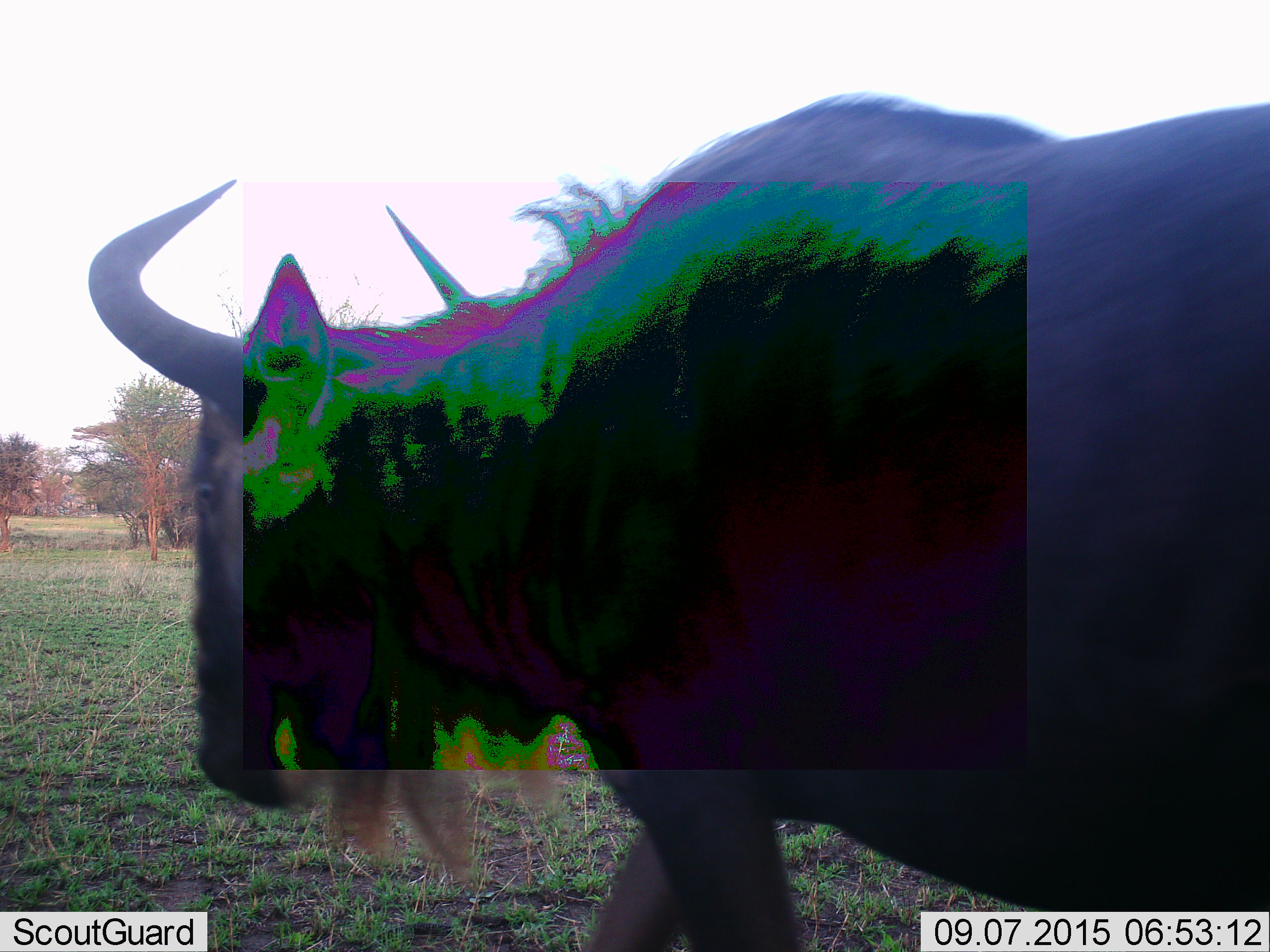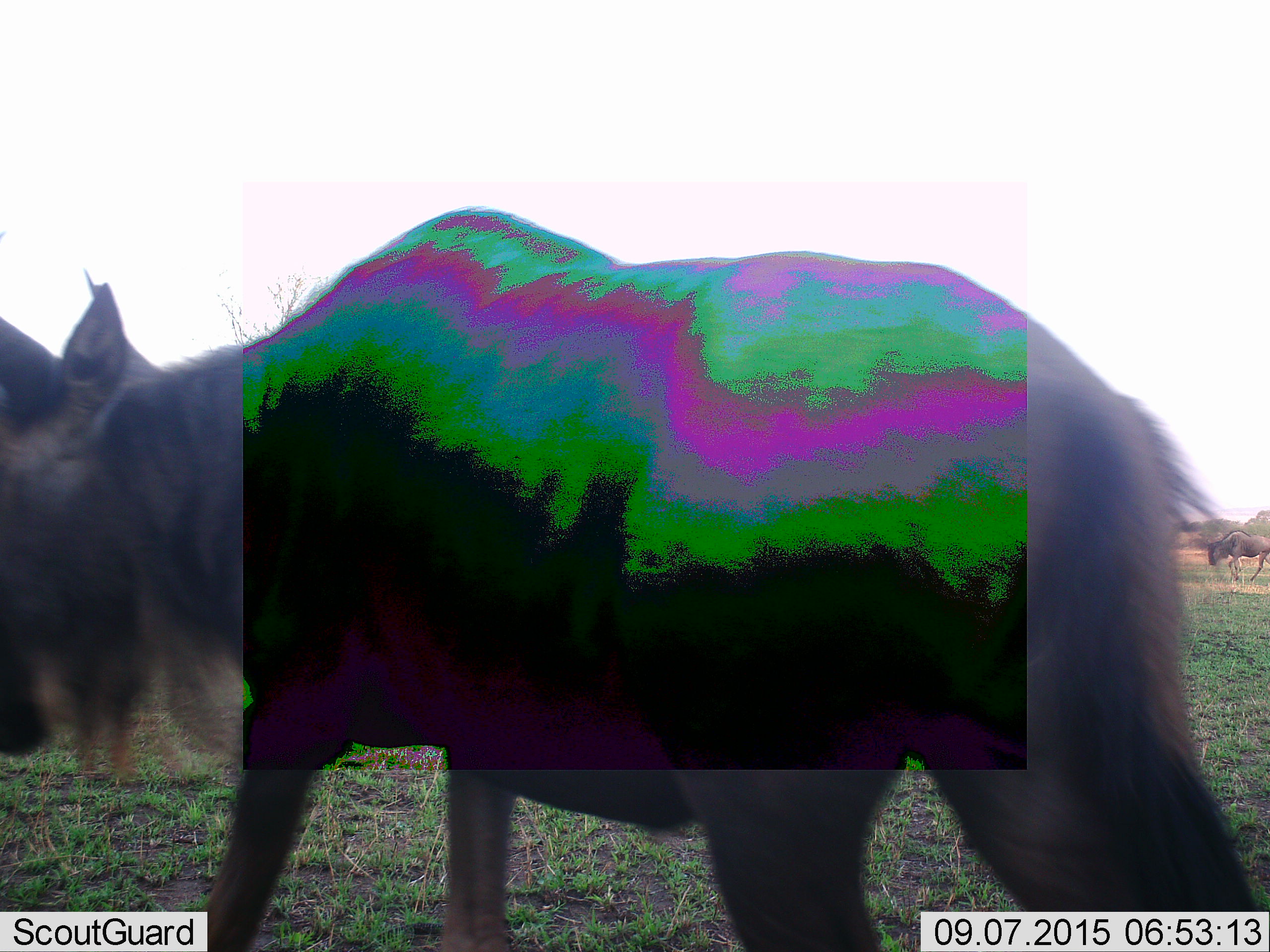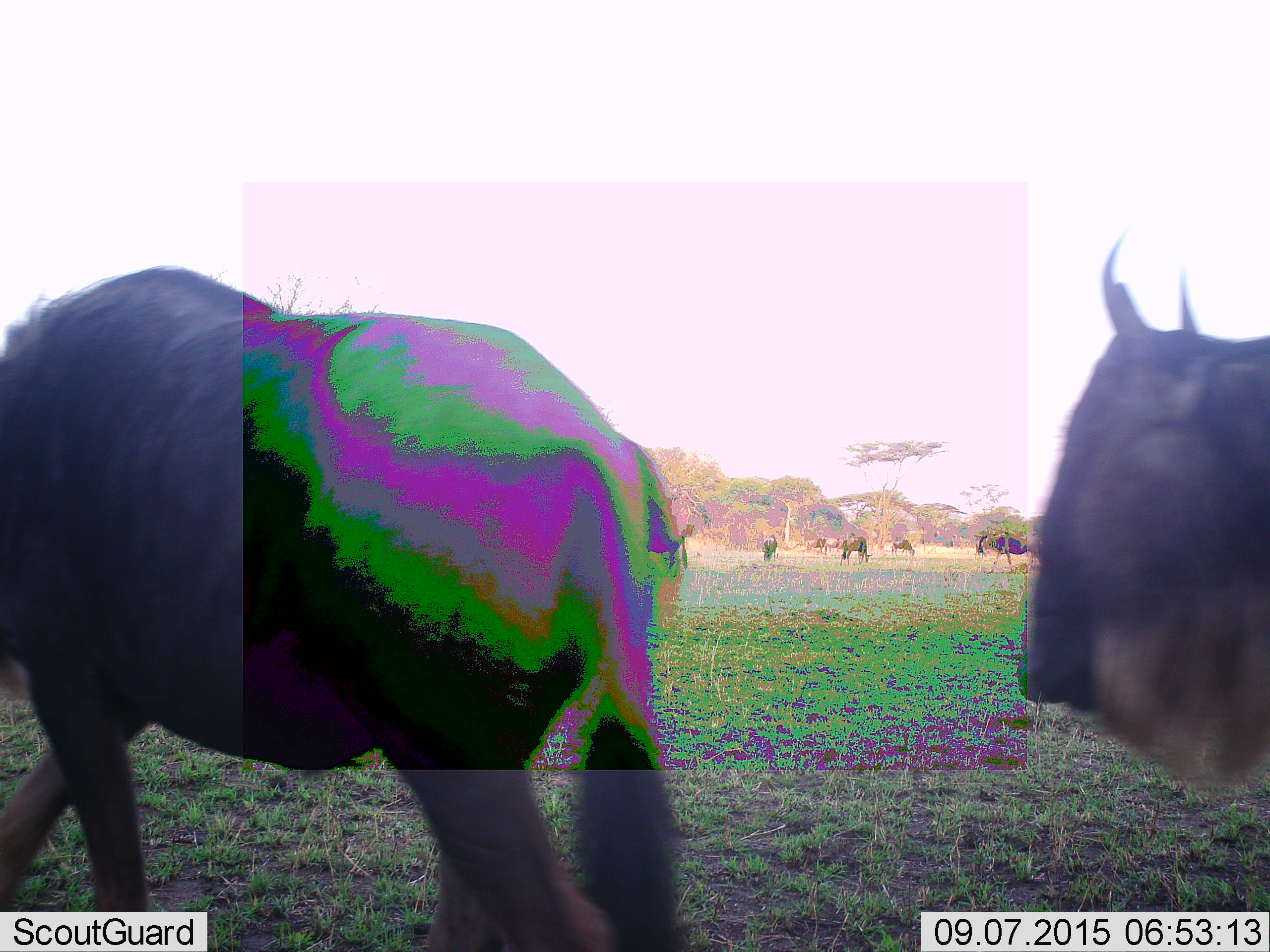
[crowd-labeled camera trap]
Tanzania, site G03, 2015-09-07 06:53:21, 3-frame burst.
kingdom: Animalia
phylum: Chordata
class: Mammalia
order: Artiodactyla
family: Bovidae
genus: Connochaetes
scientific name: Connochaetes taurinus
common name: blue wildebeest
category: wildebeest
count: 8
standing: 33%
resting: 0%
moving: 100%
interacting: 0%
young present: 17%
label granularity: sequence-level